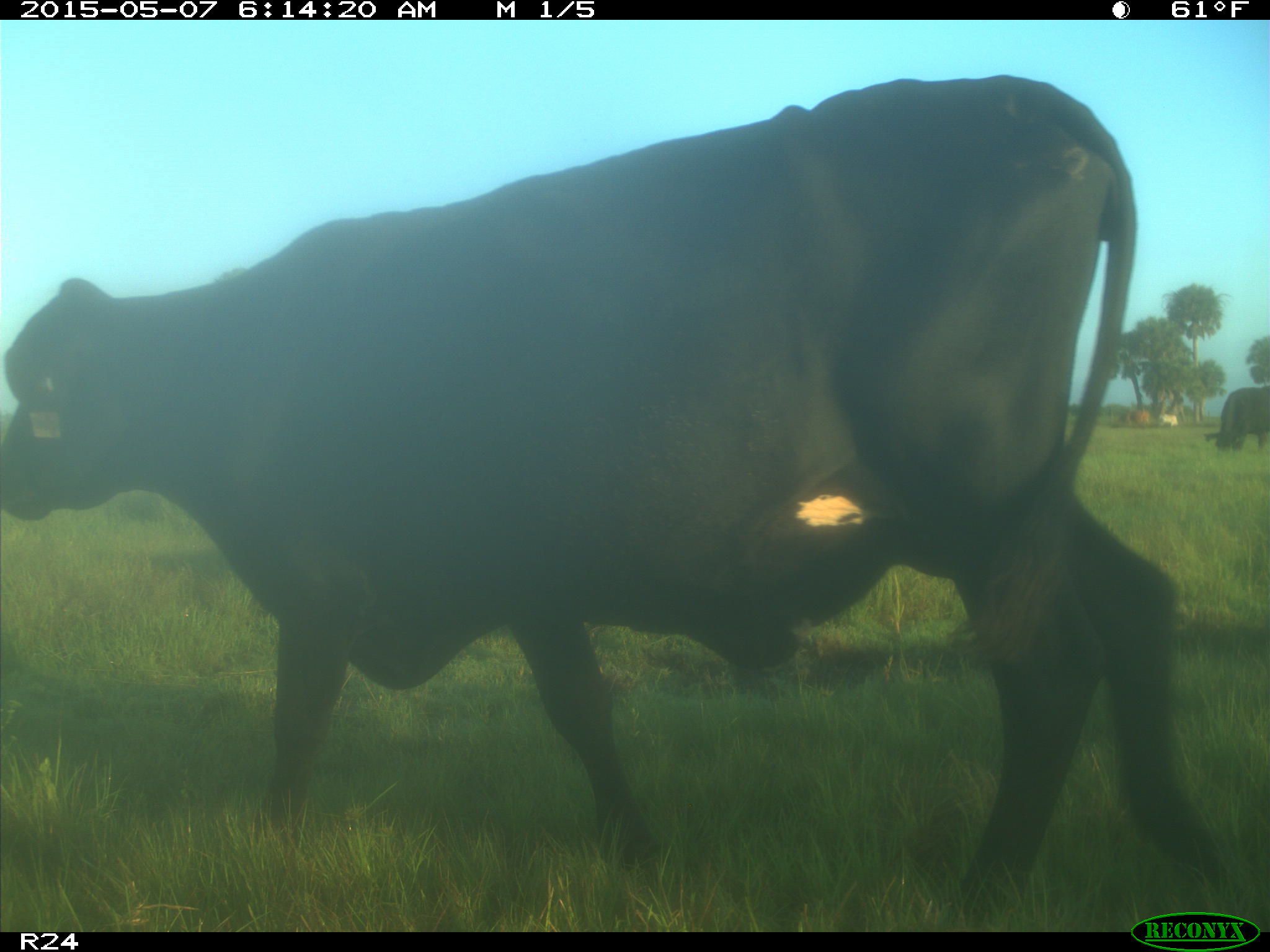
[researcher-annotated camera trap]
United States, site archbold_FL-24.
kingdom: Animalia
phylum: Chordata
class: Mammalia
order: Artiodactyla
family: Bovidae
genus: Bos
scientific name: Bos taurus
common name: domestic cow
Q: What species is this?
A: Bos taurus (domestic cow).